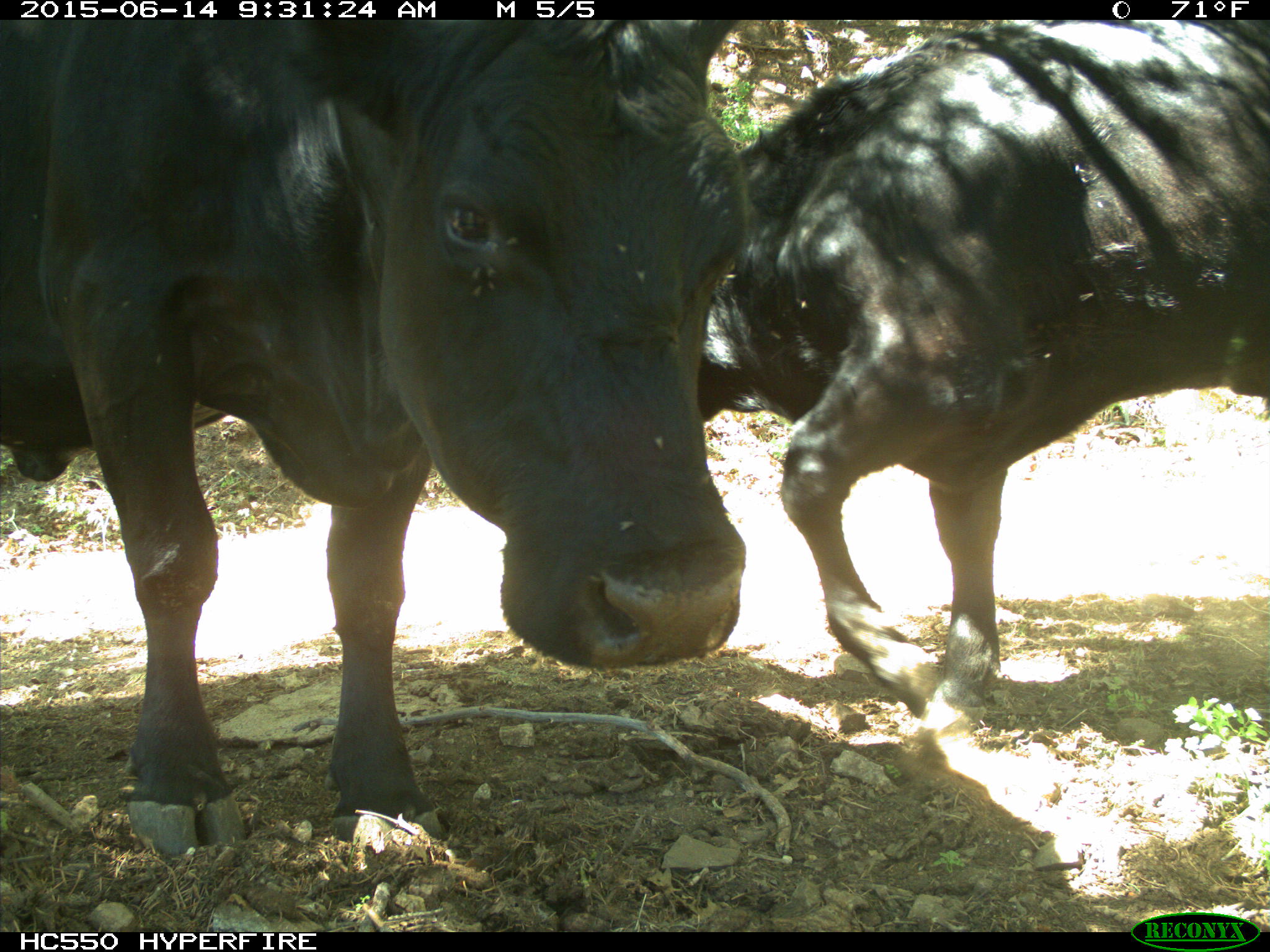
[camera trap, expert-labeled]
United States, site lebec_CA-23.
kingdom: Animalia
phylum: Chordata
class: Mammalia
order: Artiodactyla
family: Bovidae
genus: Bos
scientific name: Bos taurus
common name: domestic cow